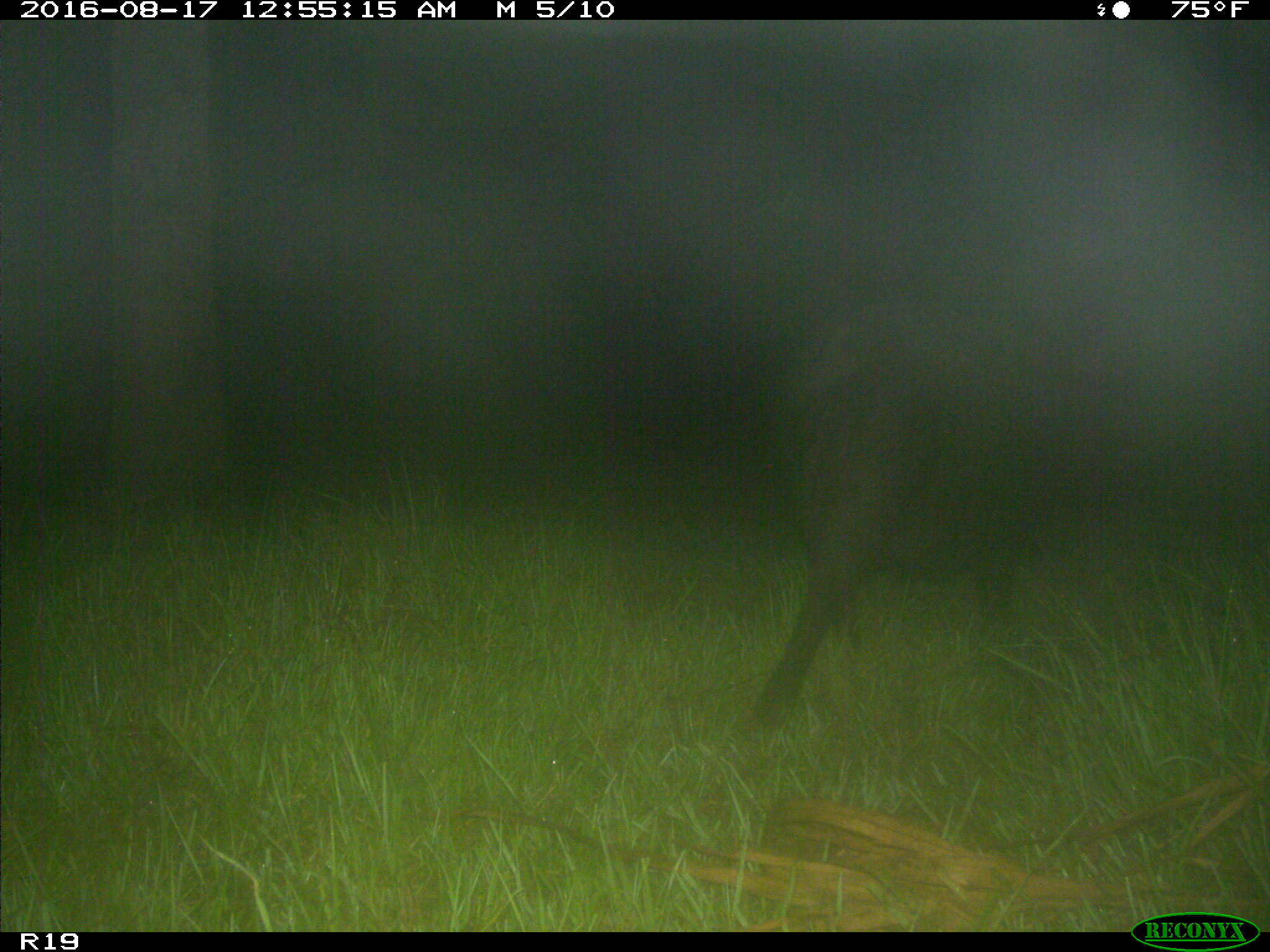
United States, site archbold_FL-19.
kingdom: Animalia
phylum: Chordata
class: Mammalia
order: Artiodactyla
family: Suidae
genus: Sus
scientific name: Sus scrofa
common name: wild boar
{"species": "Sus scrofa (wild boar)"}